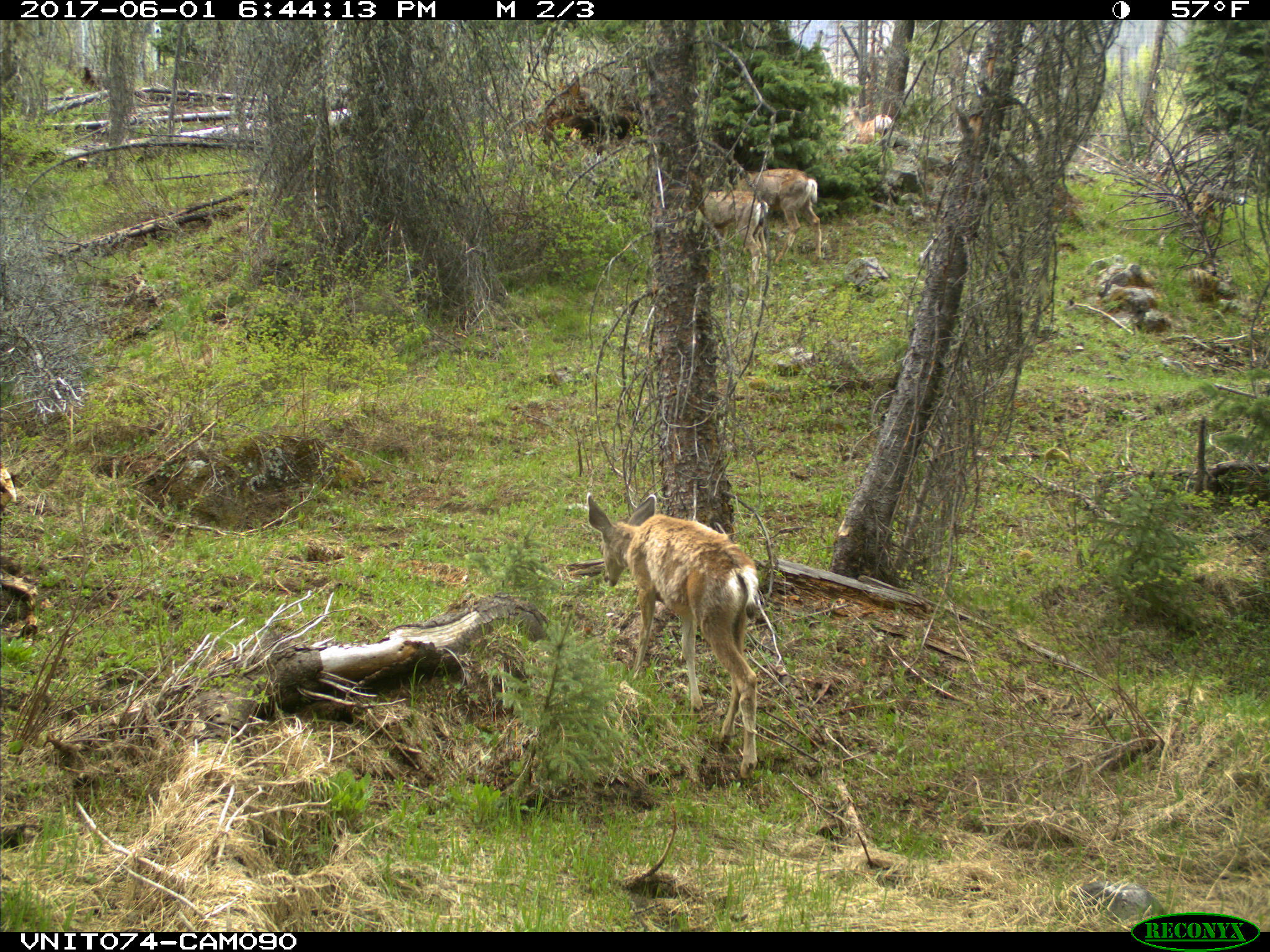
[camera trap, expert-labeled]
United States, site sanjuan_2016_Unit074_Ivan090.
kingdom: Animalia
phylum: Chordata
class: Mammalia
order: Artiodactyla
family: Cervidae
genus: Odocoileus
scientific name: Odocoileus hemionus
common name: mule deer